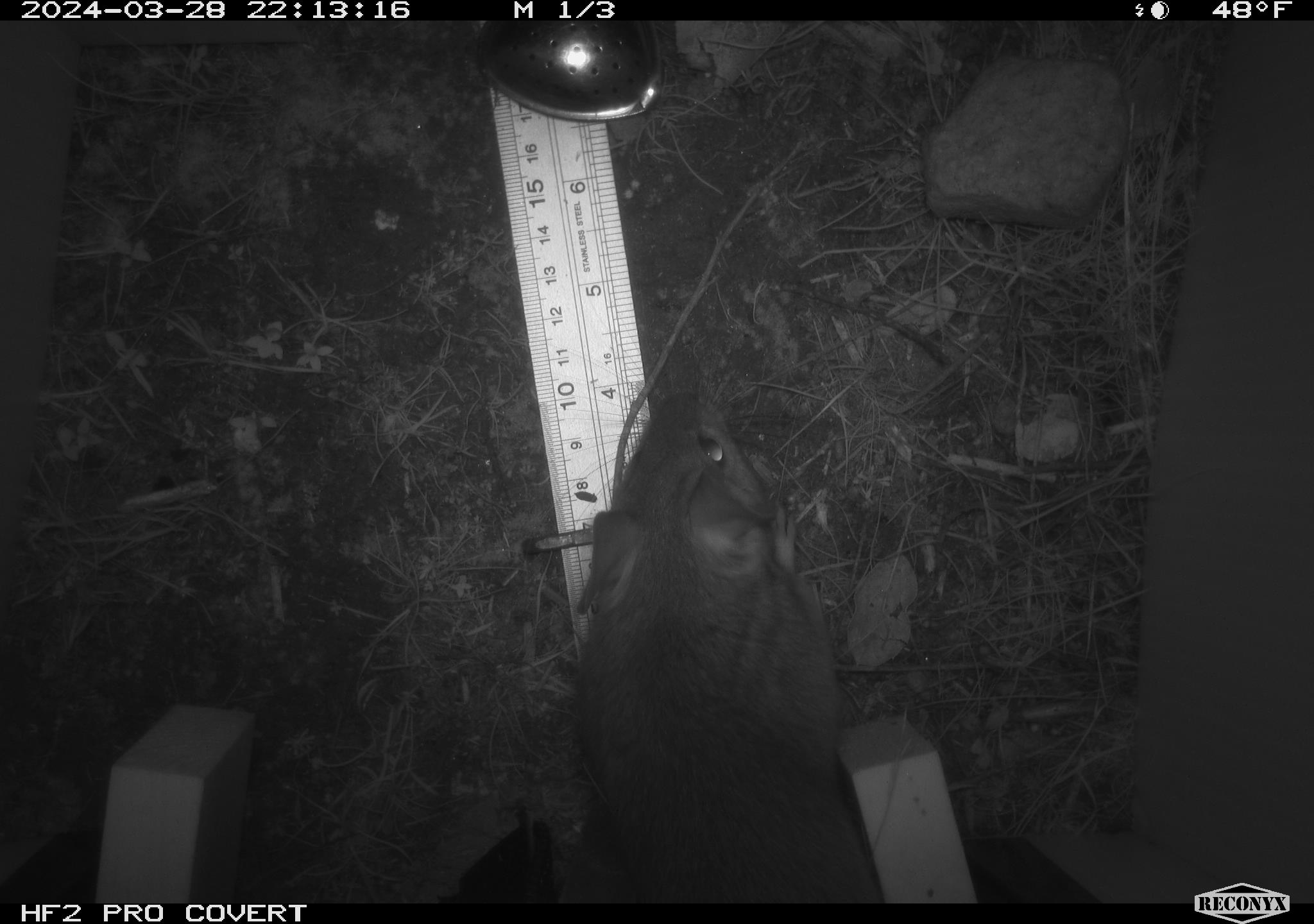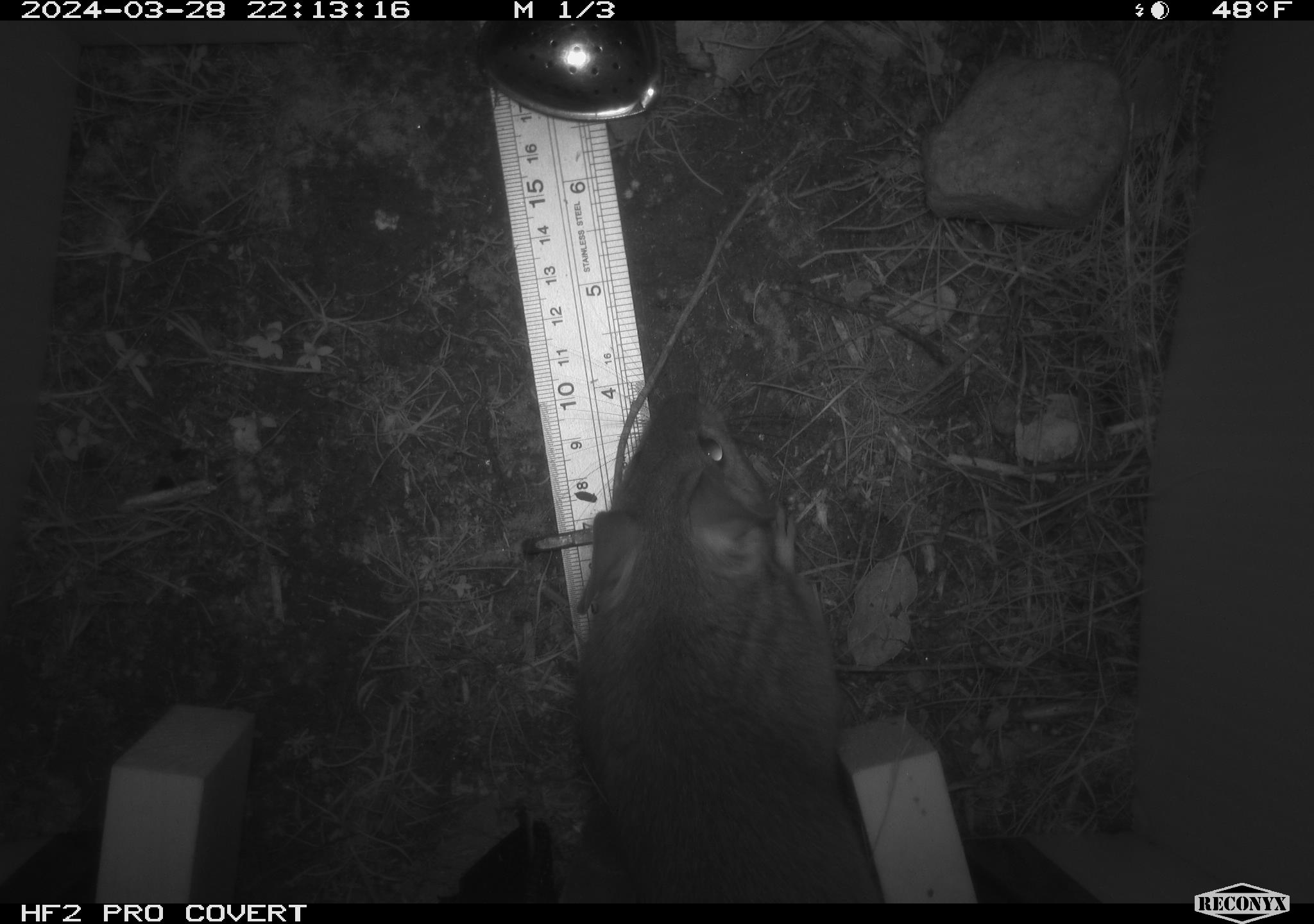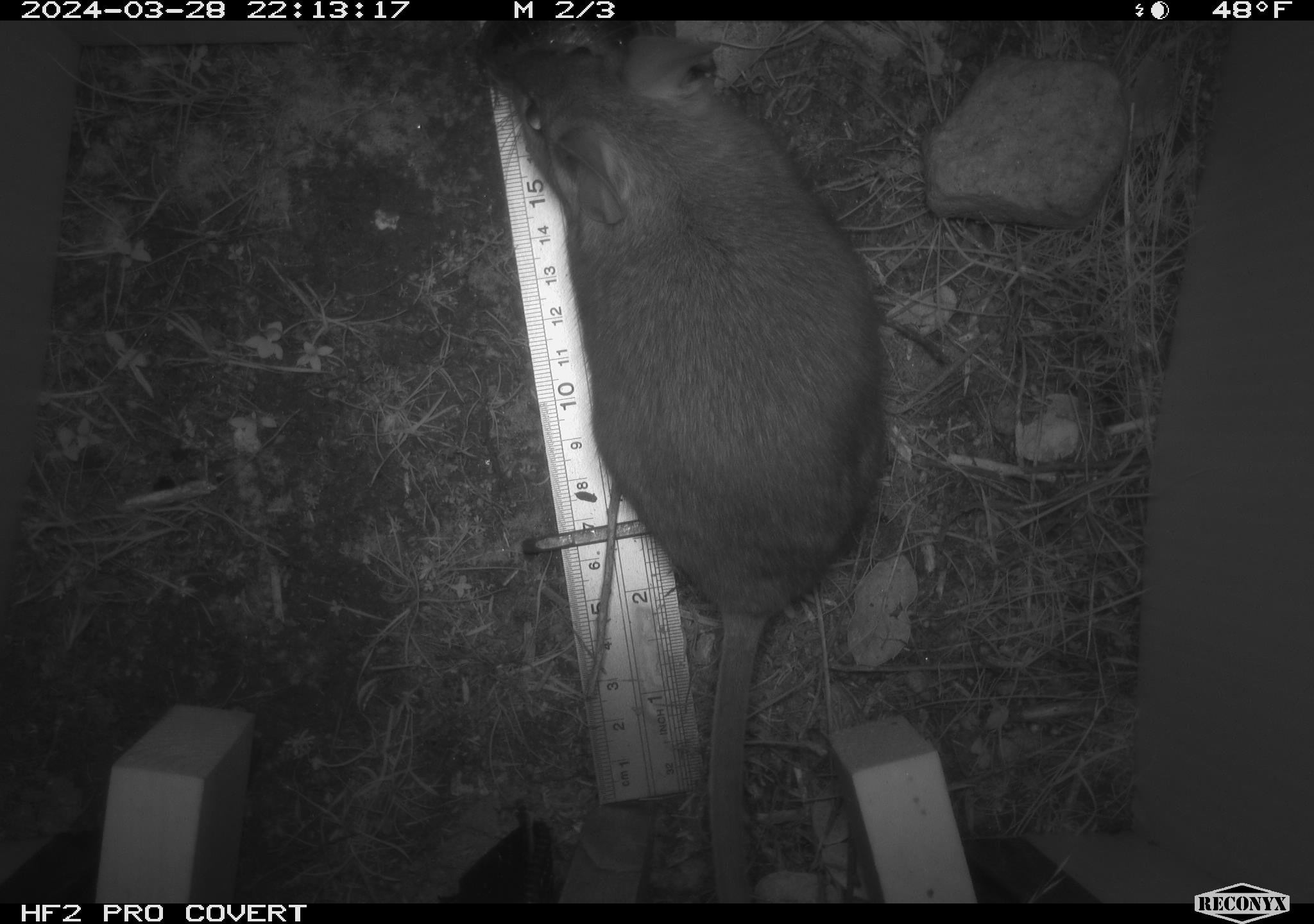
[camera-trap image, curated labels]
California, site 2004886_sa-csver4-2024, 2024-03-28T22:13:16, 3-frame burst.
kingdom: Animalia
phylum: Chordata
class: Mammalia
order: Rodentia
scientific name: Rodentia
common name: woodrat or rat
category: woodrat or rat species